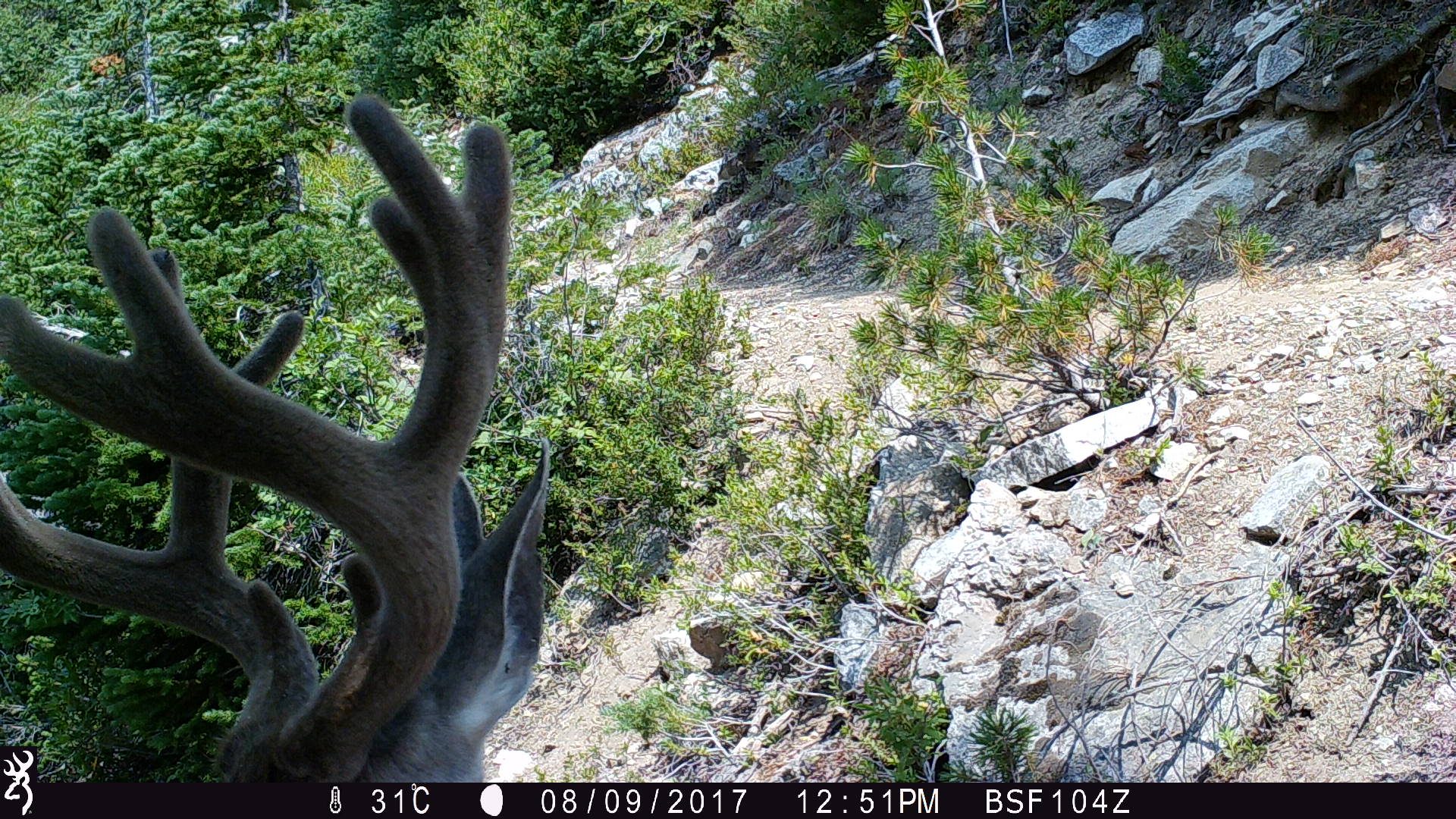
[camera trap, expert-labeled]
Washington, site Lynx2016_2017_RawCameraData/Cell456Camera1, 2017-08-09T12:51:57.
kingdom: Animalia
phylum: Chordata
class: Mammalia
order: Artiodactyla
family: Cervidae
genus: Odocoileus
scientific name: Odocoileus hemionus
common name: mule deer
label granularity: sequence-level